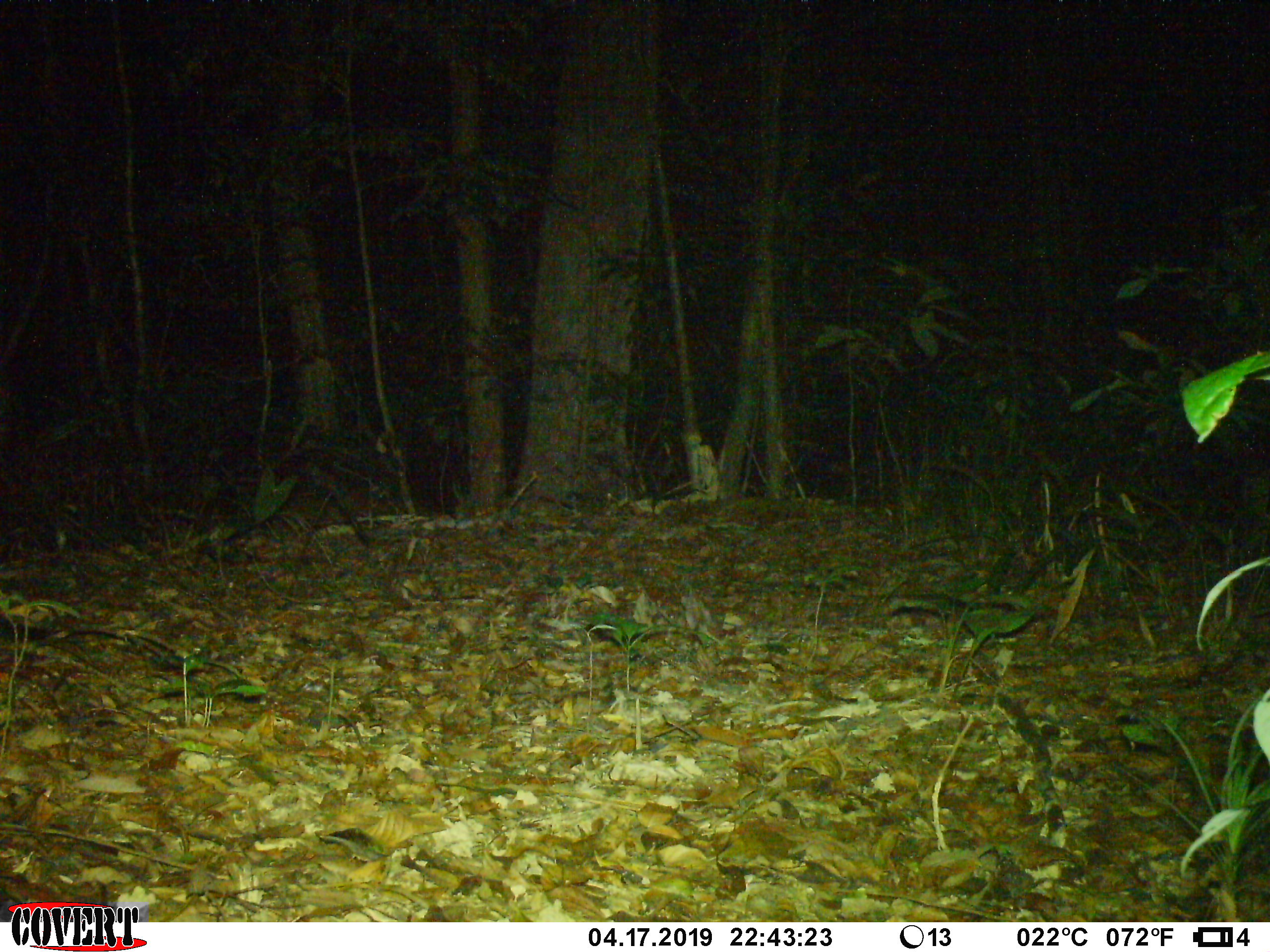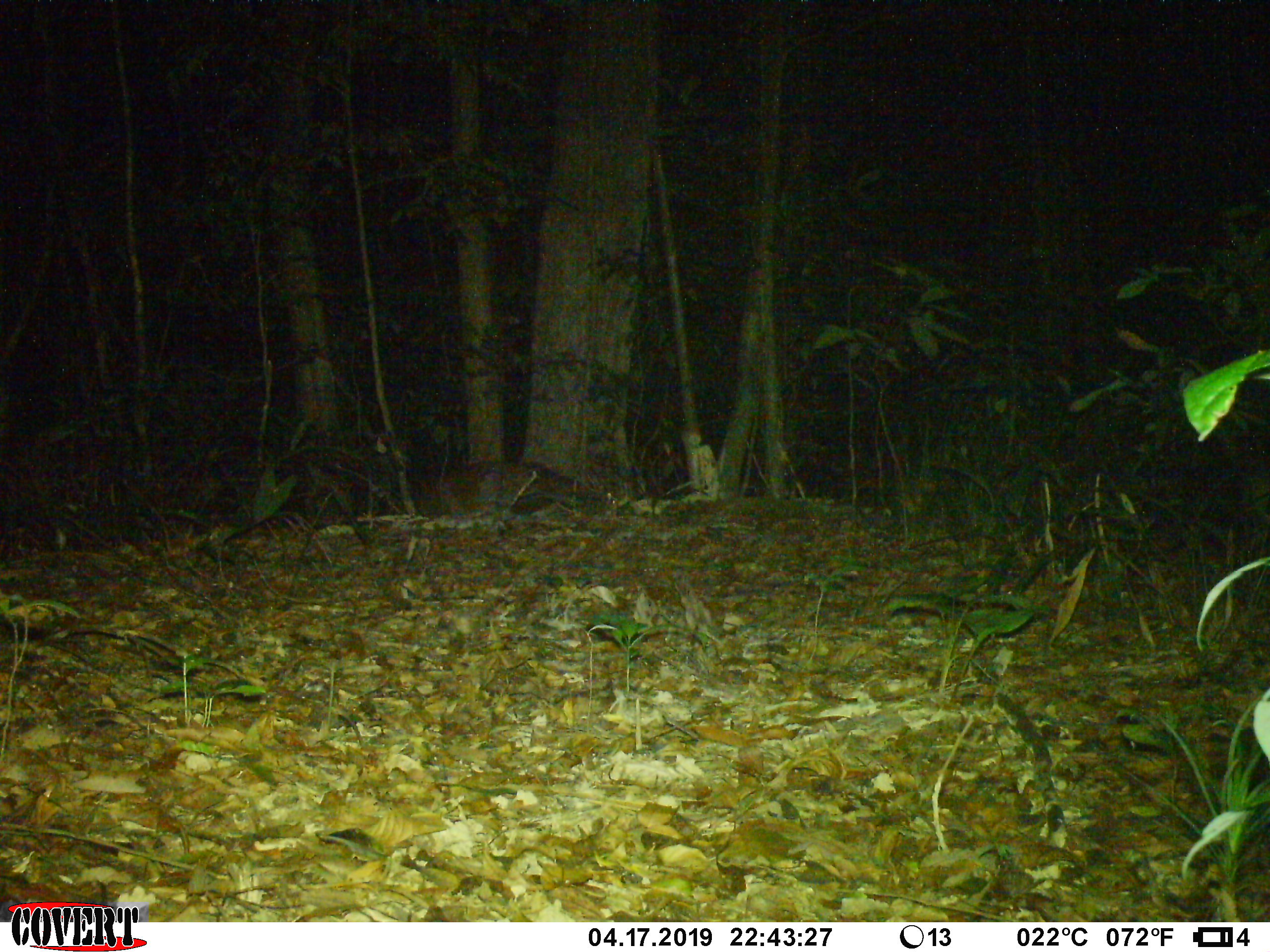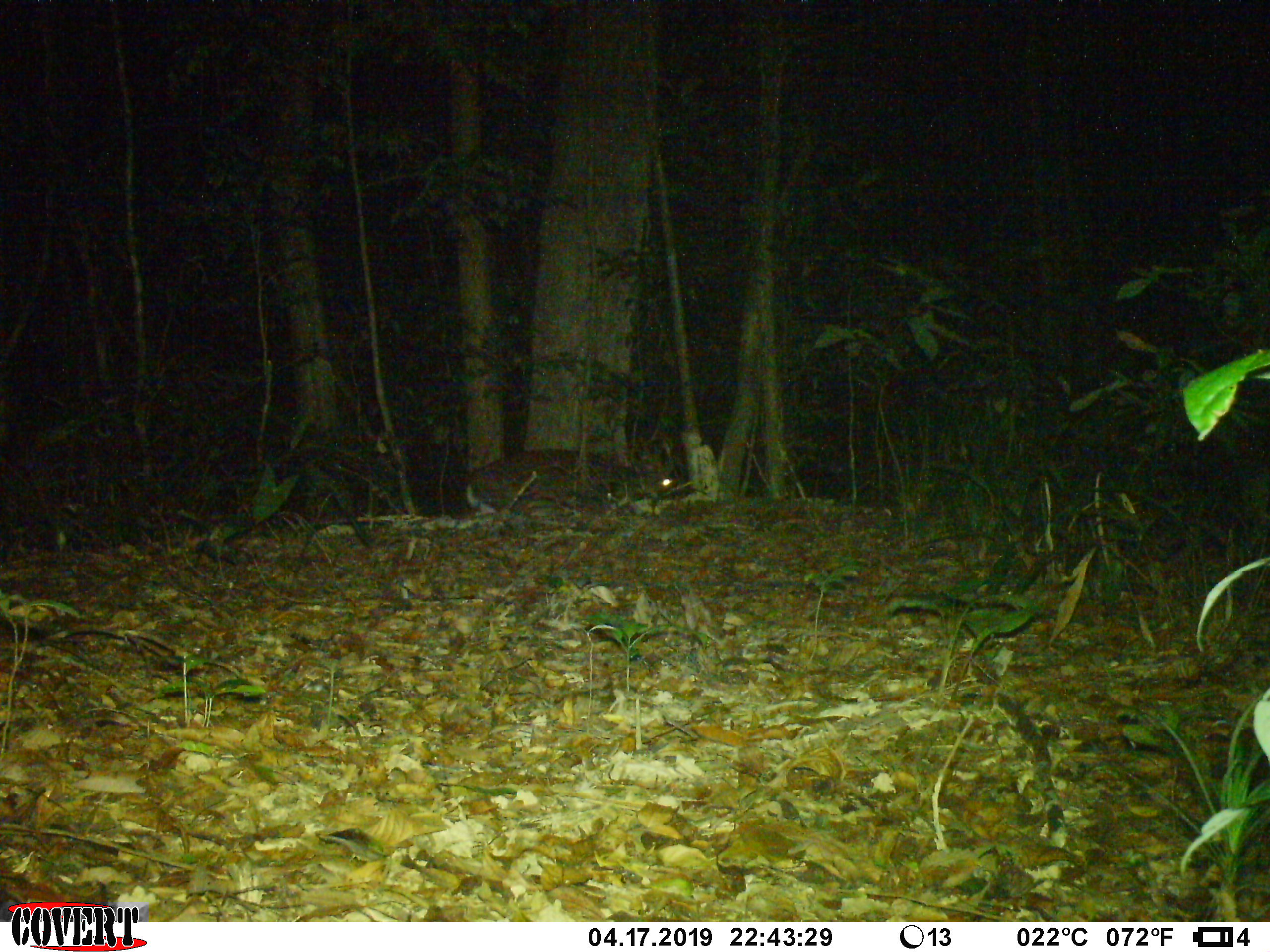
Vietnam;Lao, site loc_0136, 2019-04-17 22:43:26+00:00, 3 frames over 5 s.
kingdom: Animalia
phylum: Chordata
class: Mammalia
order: Artiodactyla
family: Cervidae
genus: Muntiacus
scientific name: Muntiacus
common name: muntjacs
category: unidentified muntjac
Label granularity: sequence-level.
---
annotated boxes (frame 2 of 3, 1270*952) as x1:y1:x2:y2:
unidentified muntjac: 411:458:590:517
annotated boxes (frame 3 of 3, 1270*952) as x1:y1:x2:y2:
unidentified muntjac: 465:448:675:516